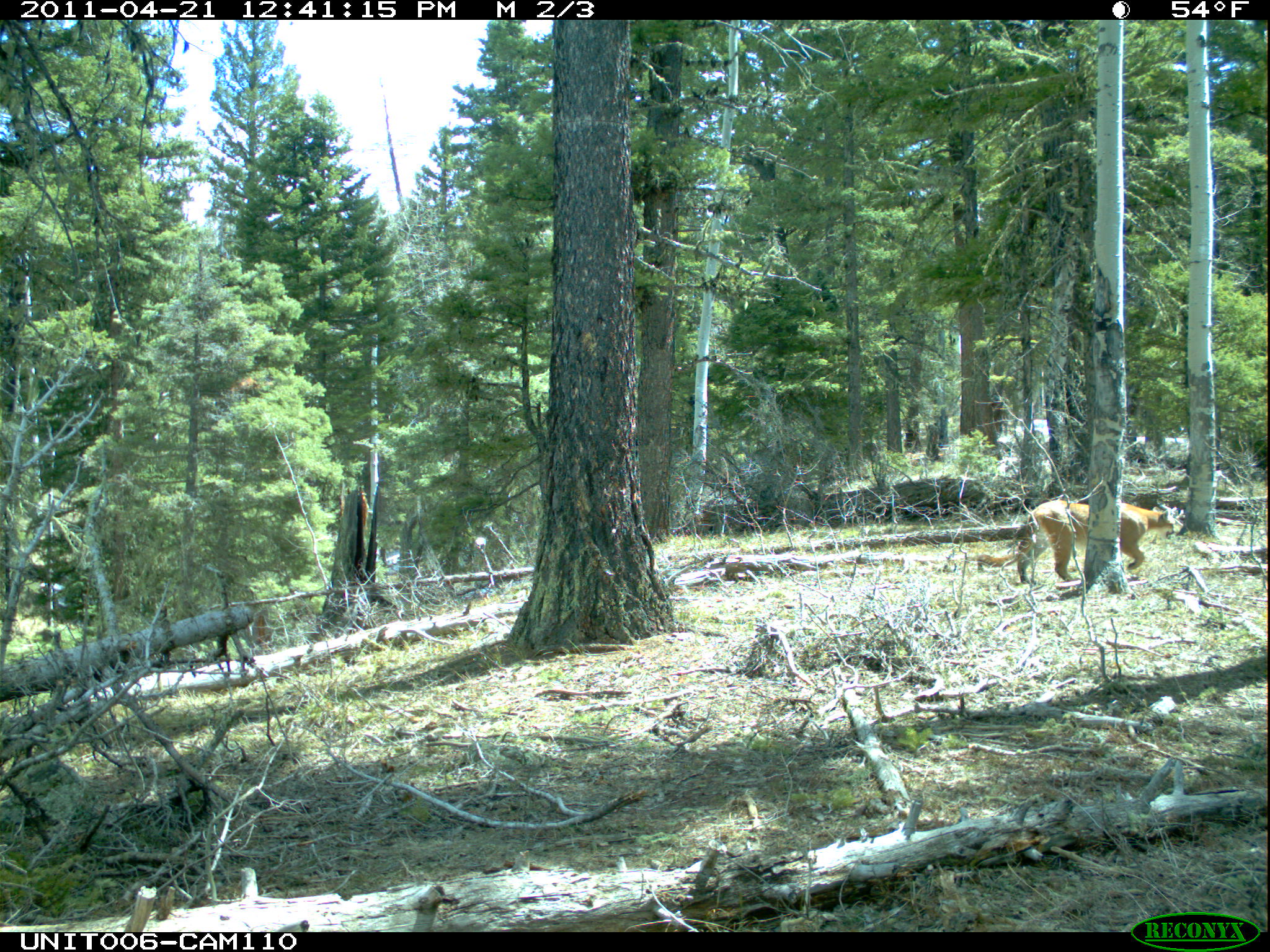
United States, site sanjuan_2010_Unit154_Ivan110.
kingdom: Animalia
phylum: Chordata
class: Mammalia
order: Carnivora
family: Felidae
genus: Puma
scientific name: Puma concolor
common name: mountain lion